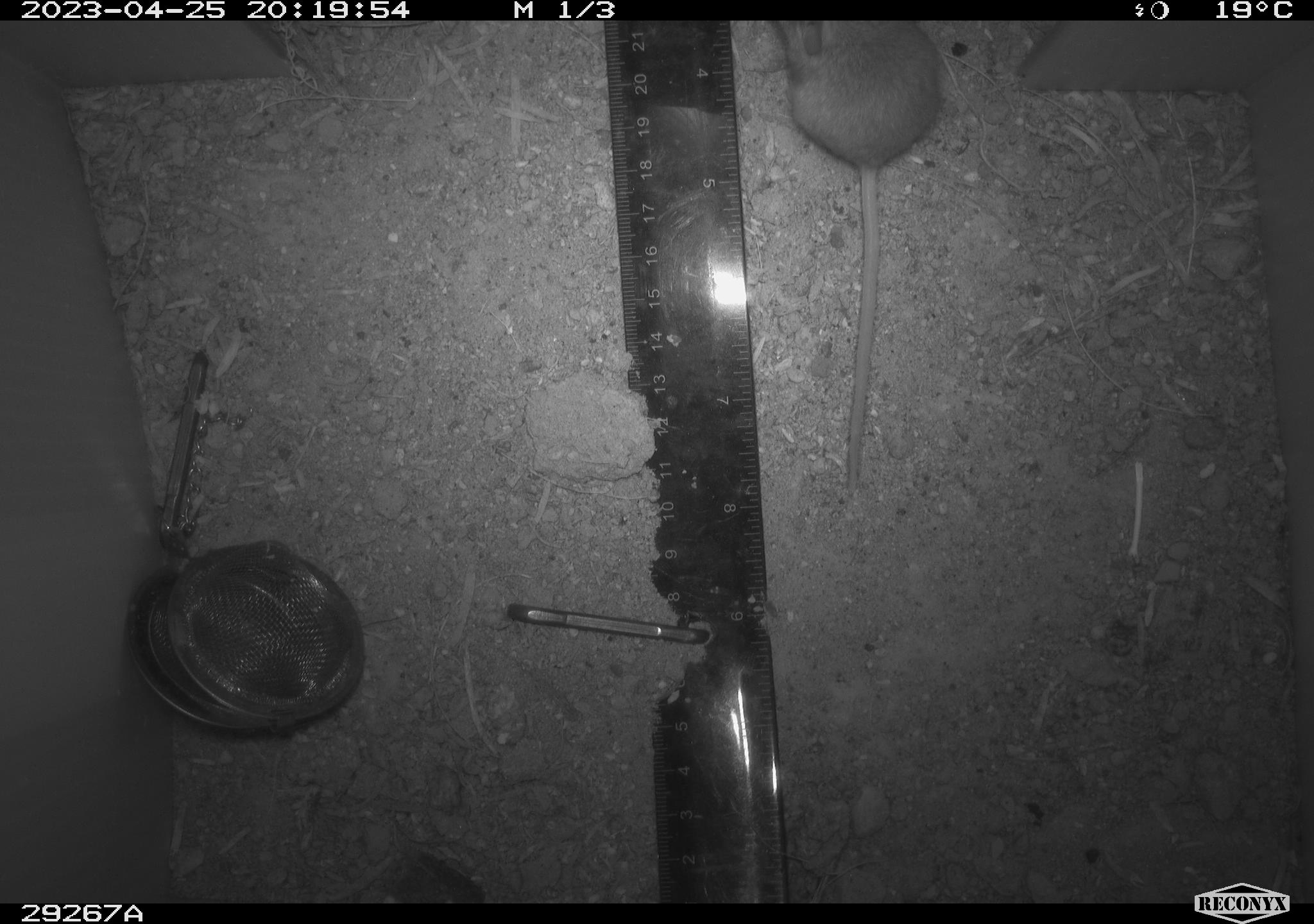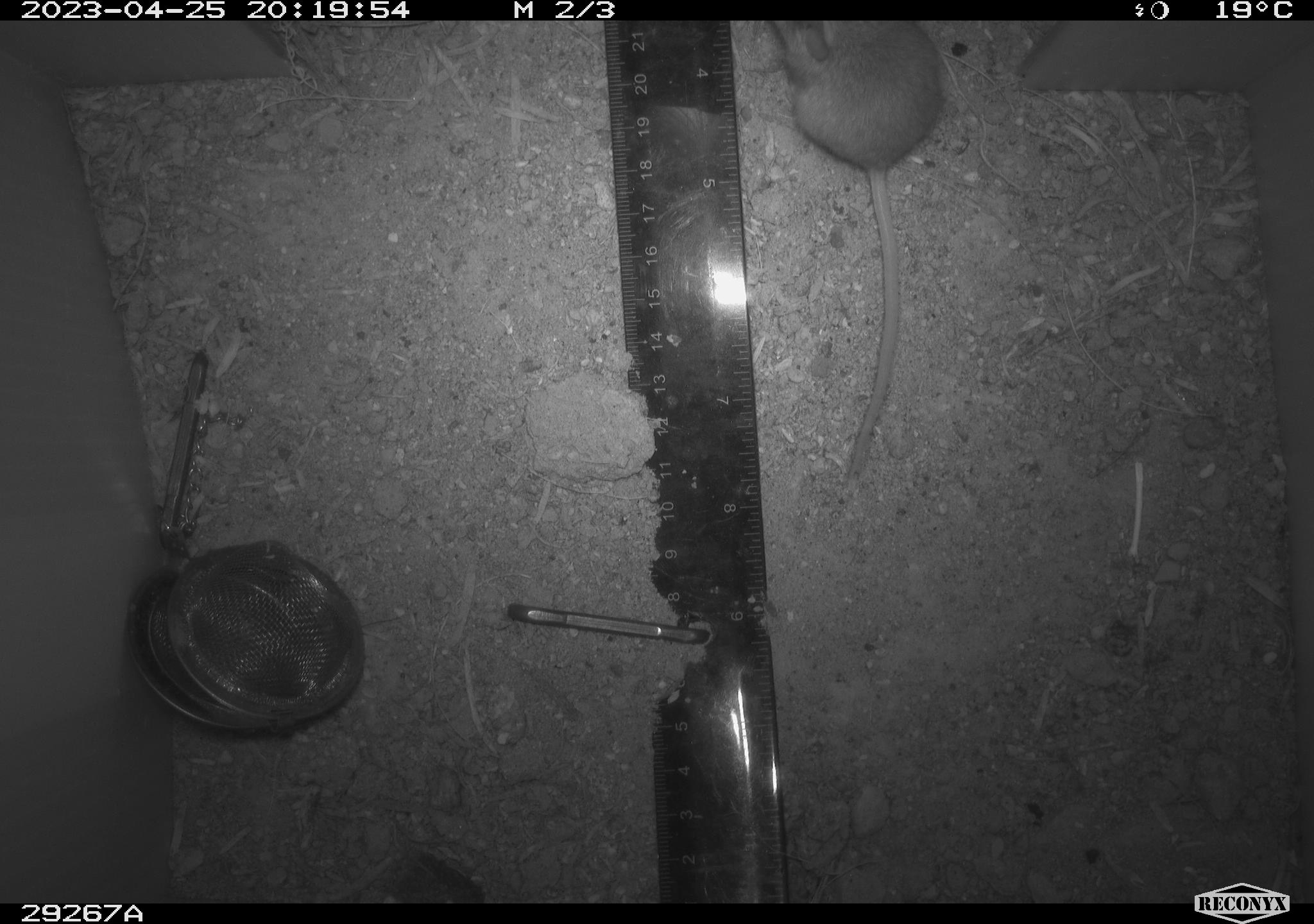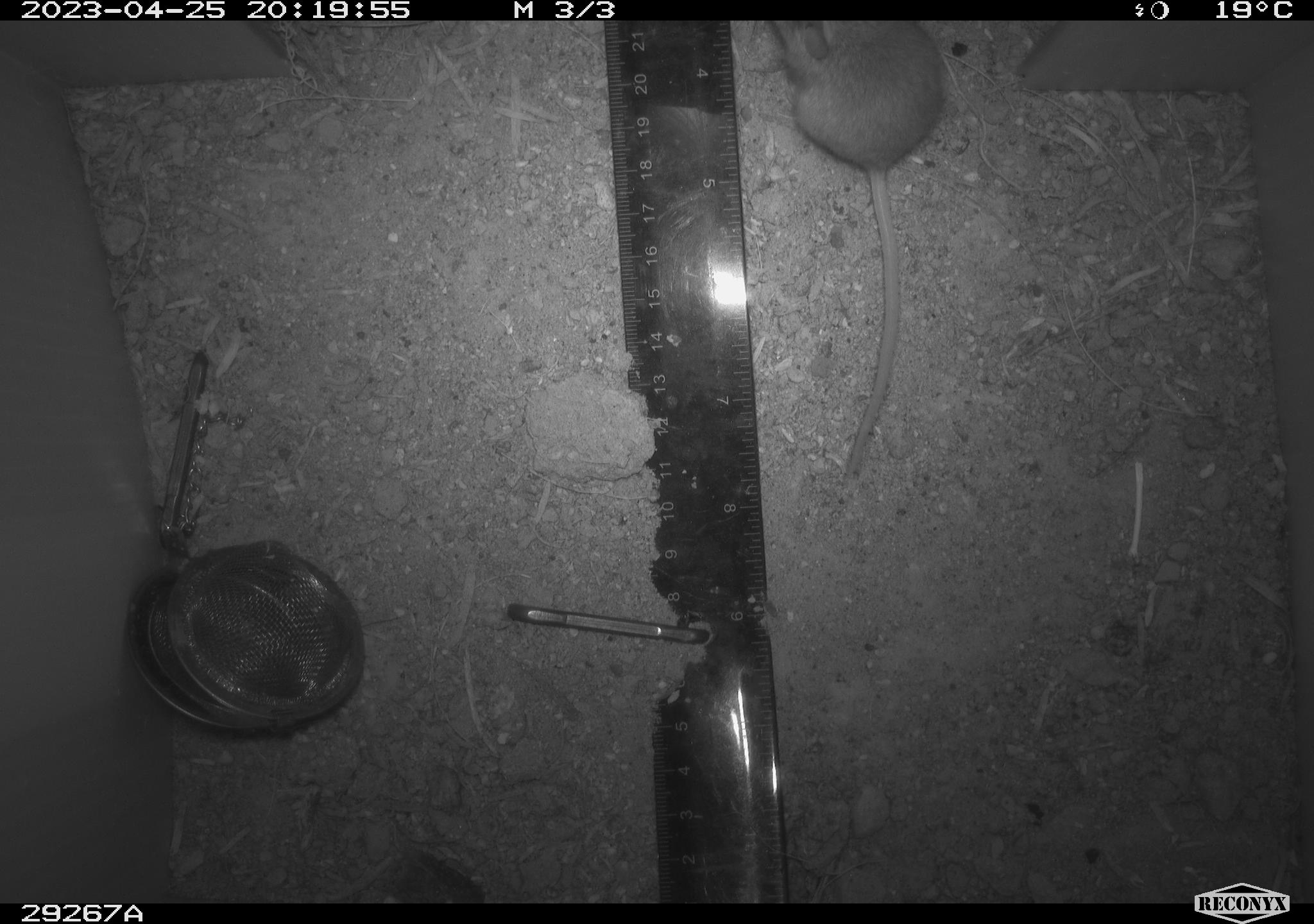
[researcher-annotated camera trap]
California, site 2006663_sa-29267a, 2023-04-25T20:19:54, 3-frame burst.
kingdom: Animalia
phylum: Chordata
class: Mammalia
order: Rodentia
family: Cricetidae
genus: Peromyscus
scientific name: Peromyscus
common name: deer mice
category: peromyscus species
Peromyscus species (deer mice) (Peromyscus).